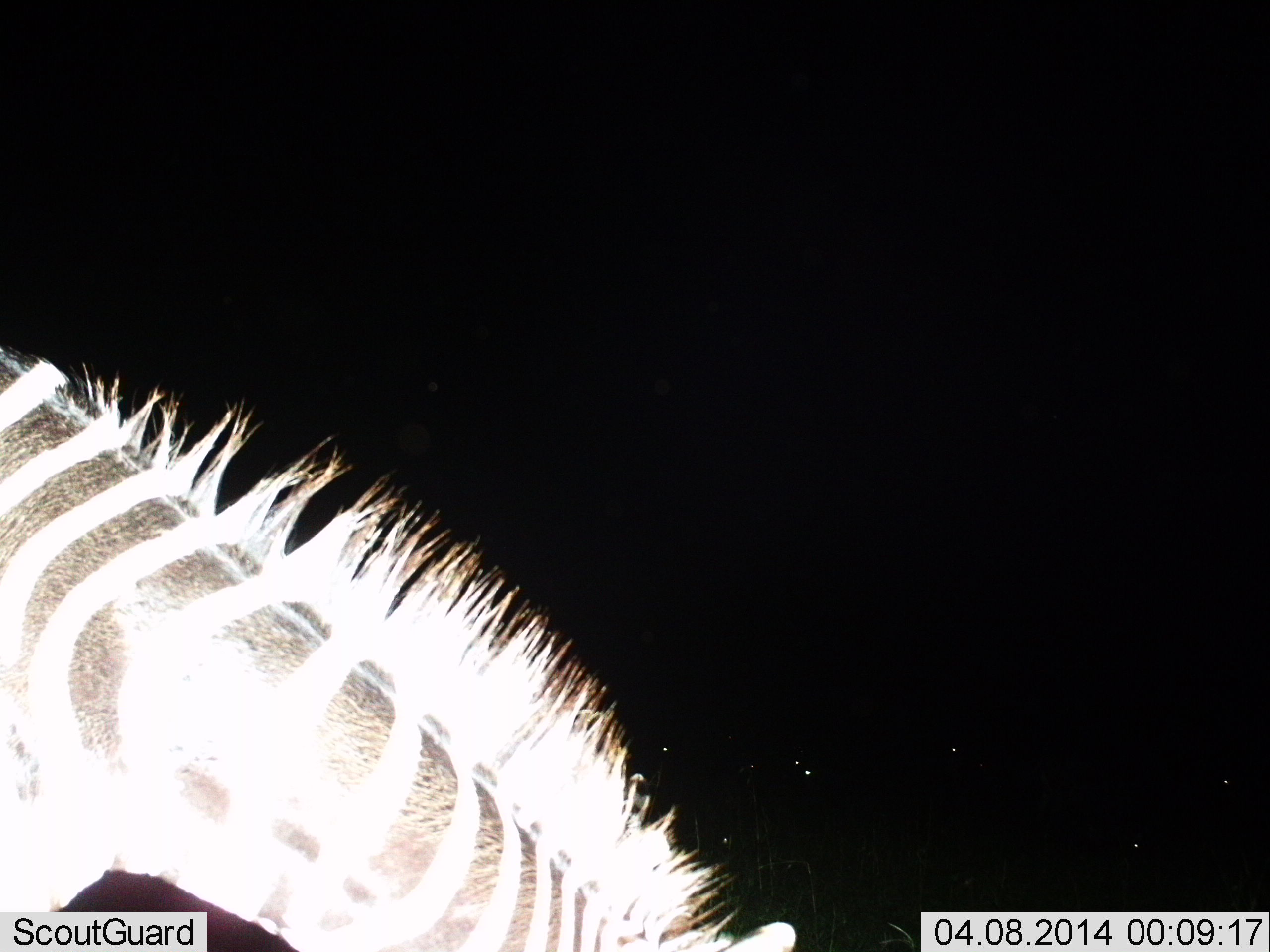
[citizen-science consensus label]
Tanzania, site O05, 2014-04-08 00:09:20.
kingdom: Animalia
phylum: Chordata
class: Mammalia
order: Perissodactyla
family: Equidae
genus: Equus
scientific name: Equus quagga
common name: plains zebra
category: zebra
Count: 1.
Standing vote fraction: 70%.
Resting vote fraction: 0%.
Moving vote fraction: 10%.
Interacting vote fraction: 0%.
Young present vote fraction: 0%.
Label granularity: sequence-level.